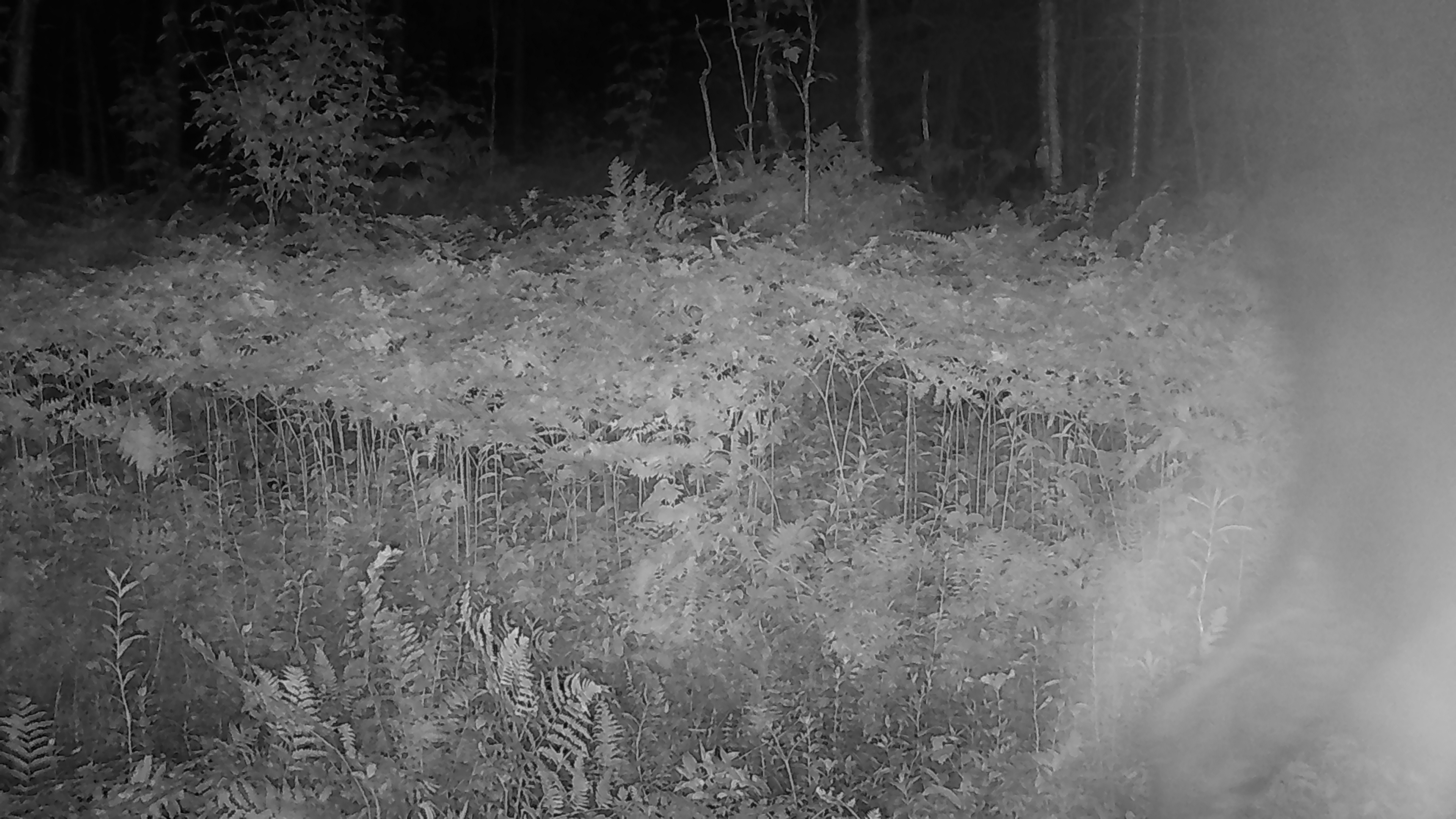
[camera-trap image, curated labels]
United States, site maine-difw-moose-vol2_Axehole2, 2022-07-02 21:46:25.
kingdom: Animalia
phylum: Chordata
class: Mammalia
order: Artiodactyla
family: Cervidae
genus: Alces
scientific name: Alces alces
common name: moose